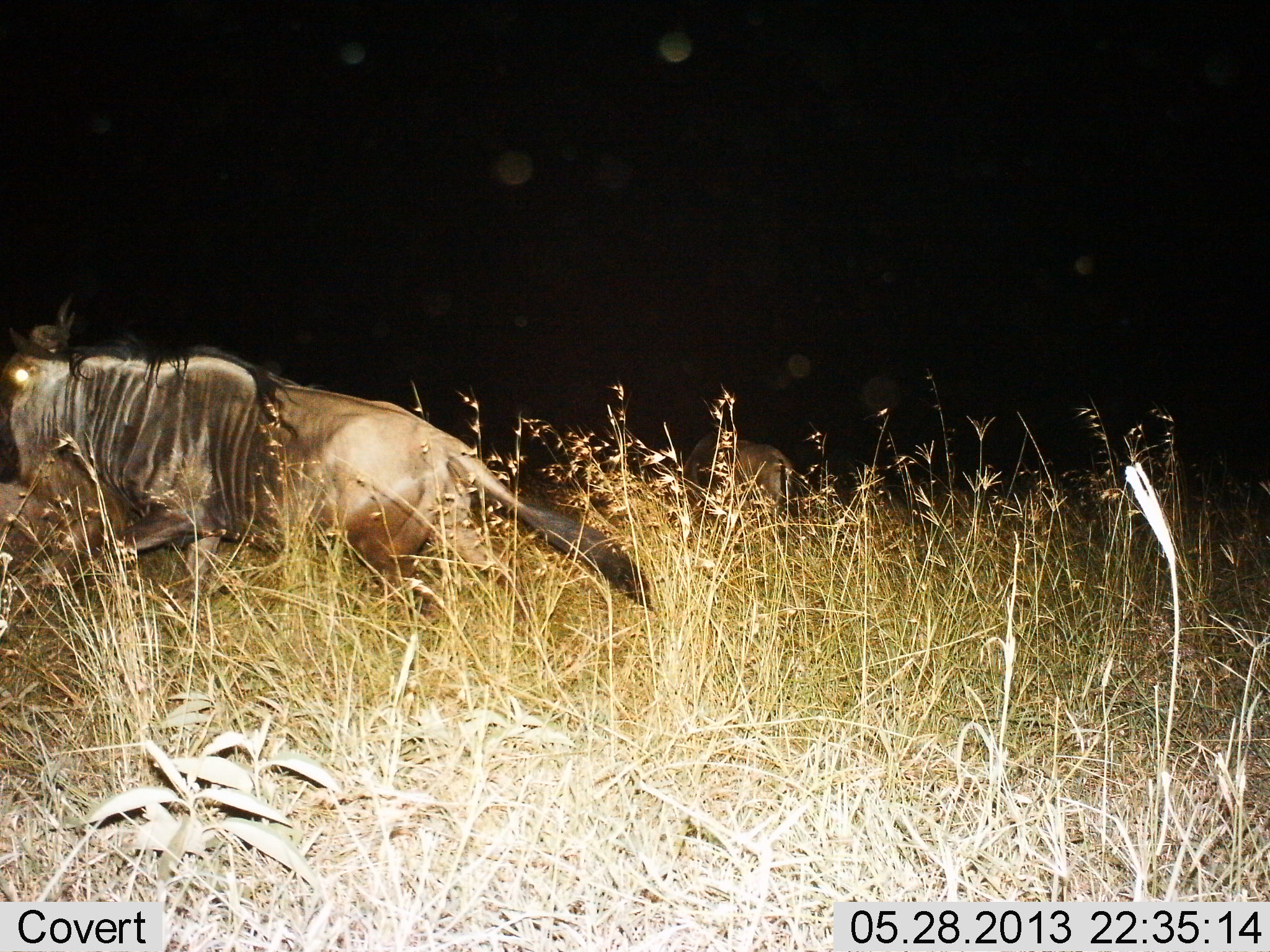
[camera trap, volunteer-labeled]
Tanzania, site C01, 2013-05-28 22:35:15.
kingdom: Animalia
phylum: Chordata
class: Mammalia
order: Artiodactyla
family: Bovidae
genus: Connochaetes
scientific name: Connochaetes taurinus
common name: blue wildebeest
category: wildebeest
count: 2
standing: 20%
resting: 0%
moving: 100%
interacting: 0%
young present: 0%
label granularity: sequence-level